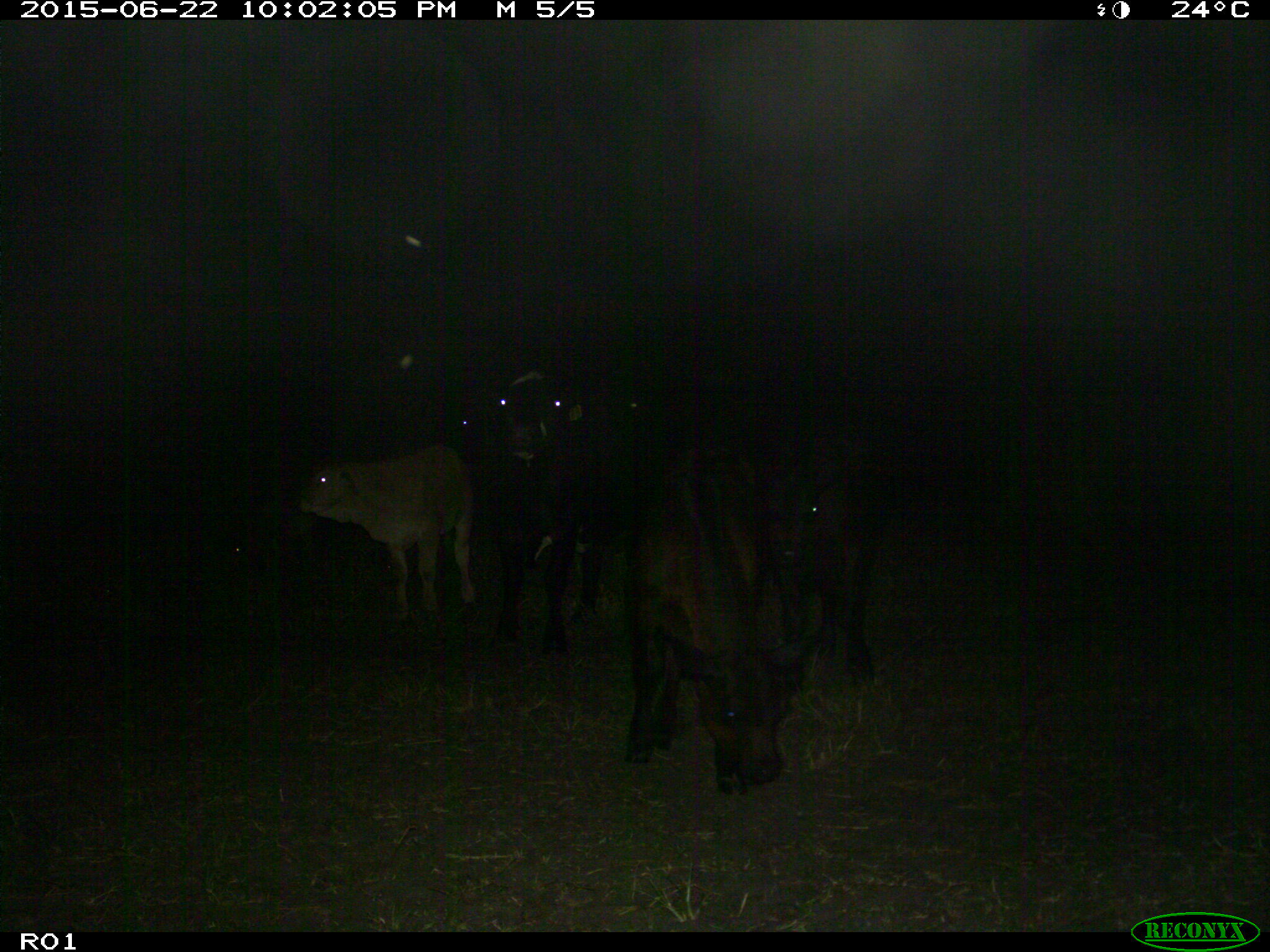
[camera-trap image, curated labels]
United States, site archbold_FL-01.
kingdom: Animalia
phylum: Chordata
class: Mammalia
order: Artiodactyla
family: Bovidae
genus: Bos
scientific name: Bos taurus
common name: domestic cow